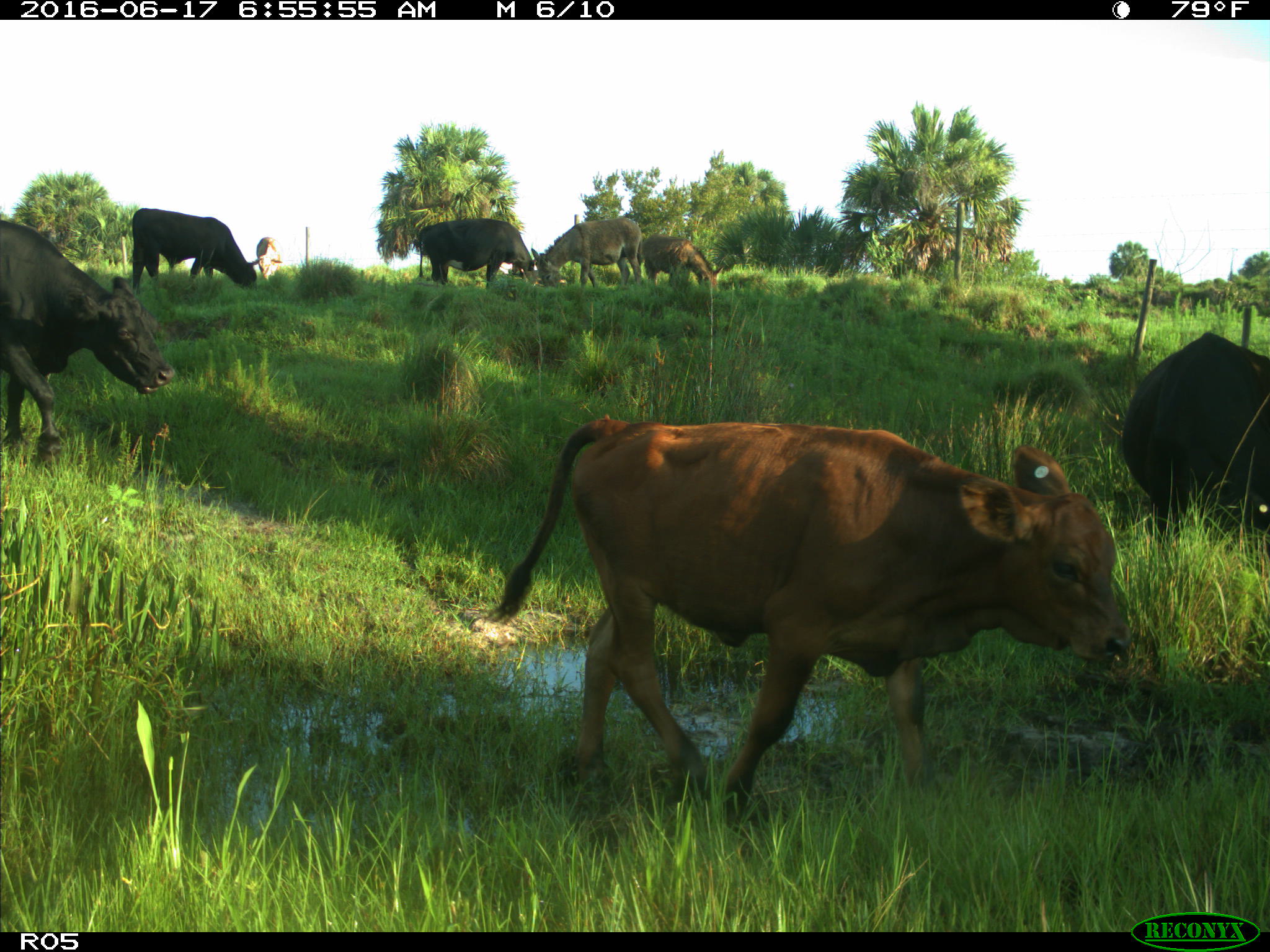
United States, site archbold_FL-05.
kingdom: Animalia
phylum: Chordata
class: Mammalia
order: Artiodactyla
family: Bovidae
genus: Bos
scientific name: Bos taurus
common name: domestic cow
Bos taurus (domestic cow).